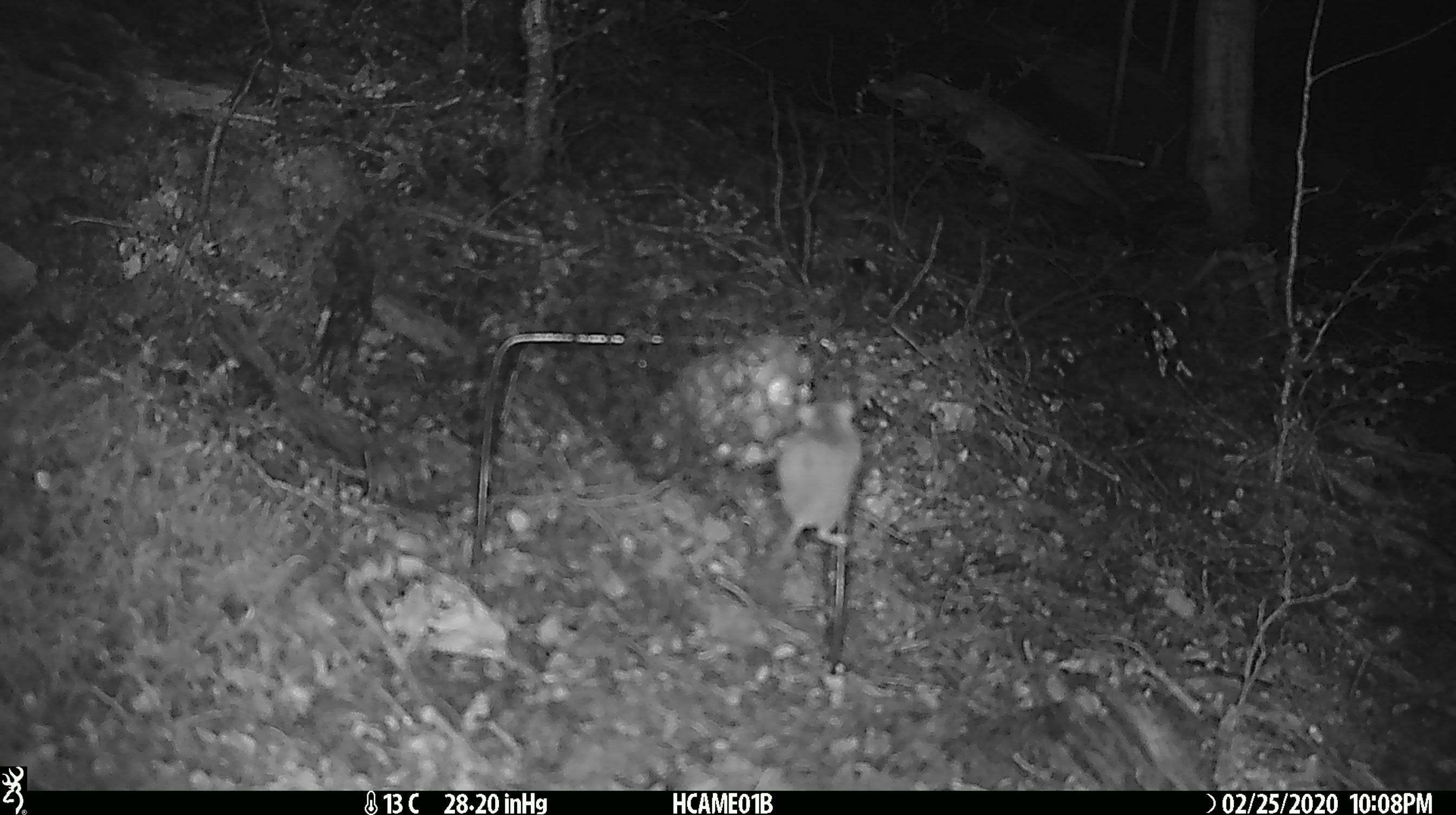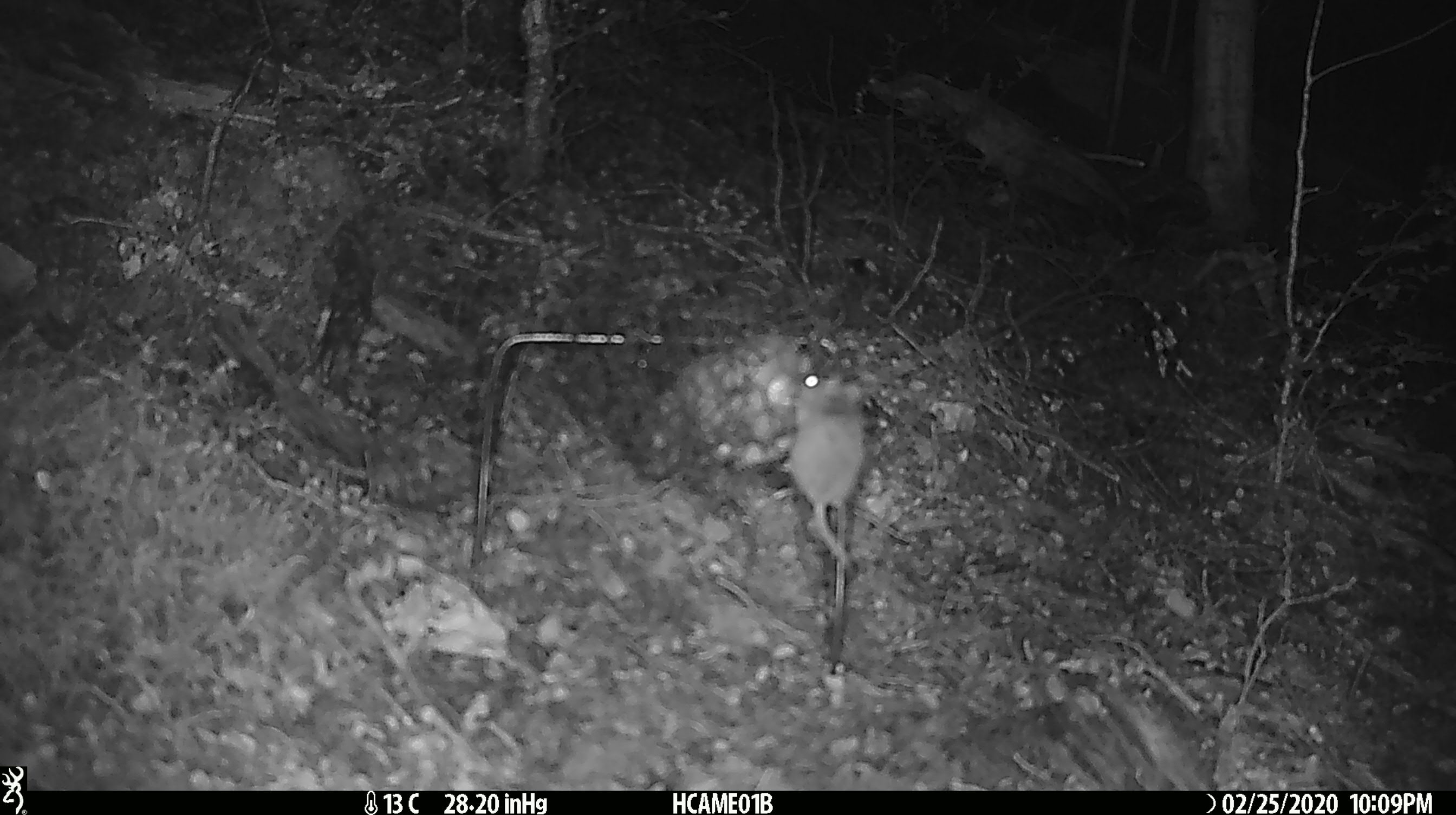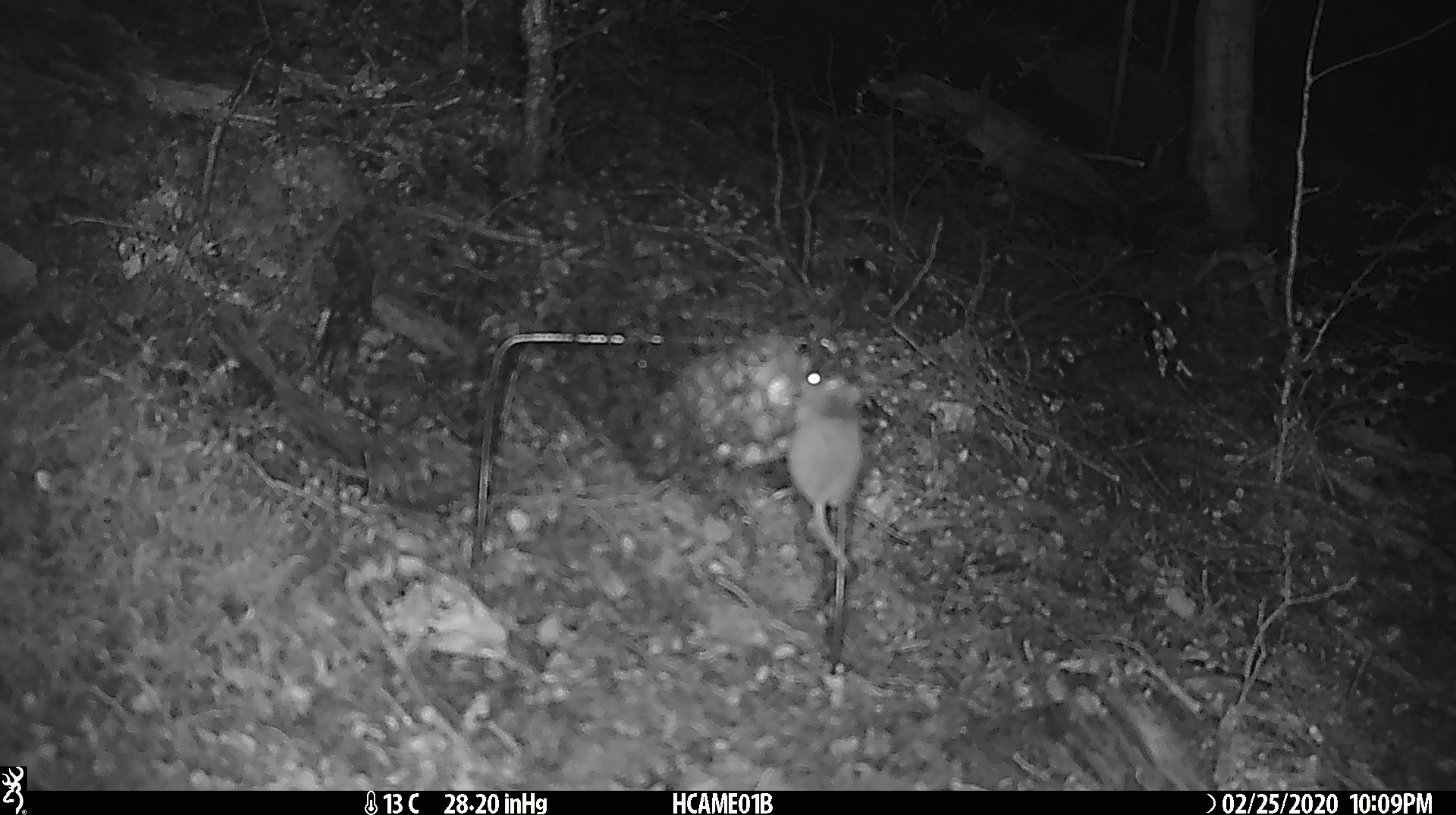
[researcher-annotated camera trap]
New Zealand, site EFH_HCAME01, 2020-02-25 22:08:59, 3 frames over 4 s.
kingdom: Animalia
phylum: Chordata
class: Mammalia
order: Rodentia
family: Muridae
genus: Mus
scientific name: Mus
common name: mouse